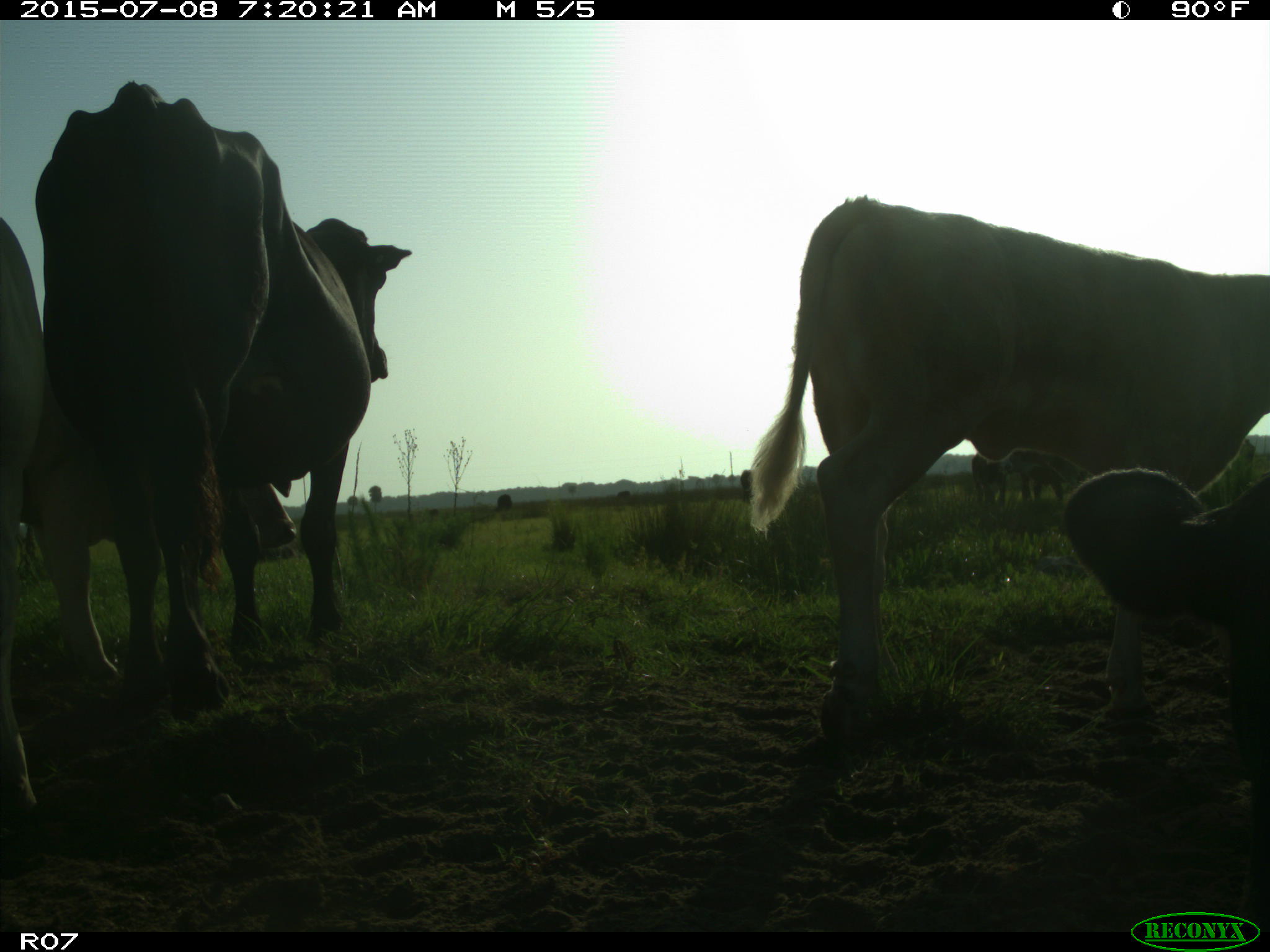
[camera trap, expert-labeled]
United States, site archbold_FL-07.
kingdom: Animalia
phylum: Chordata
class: Mammalia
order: Artiodactyla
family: Bovidae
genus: Bos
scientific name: Bos taurus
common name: domestic cow